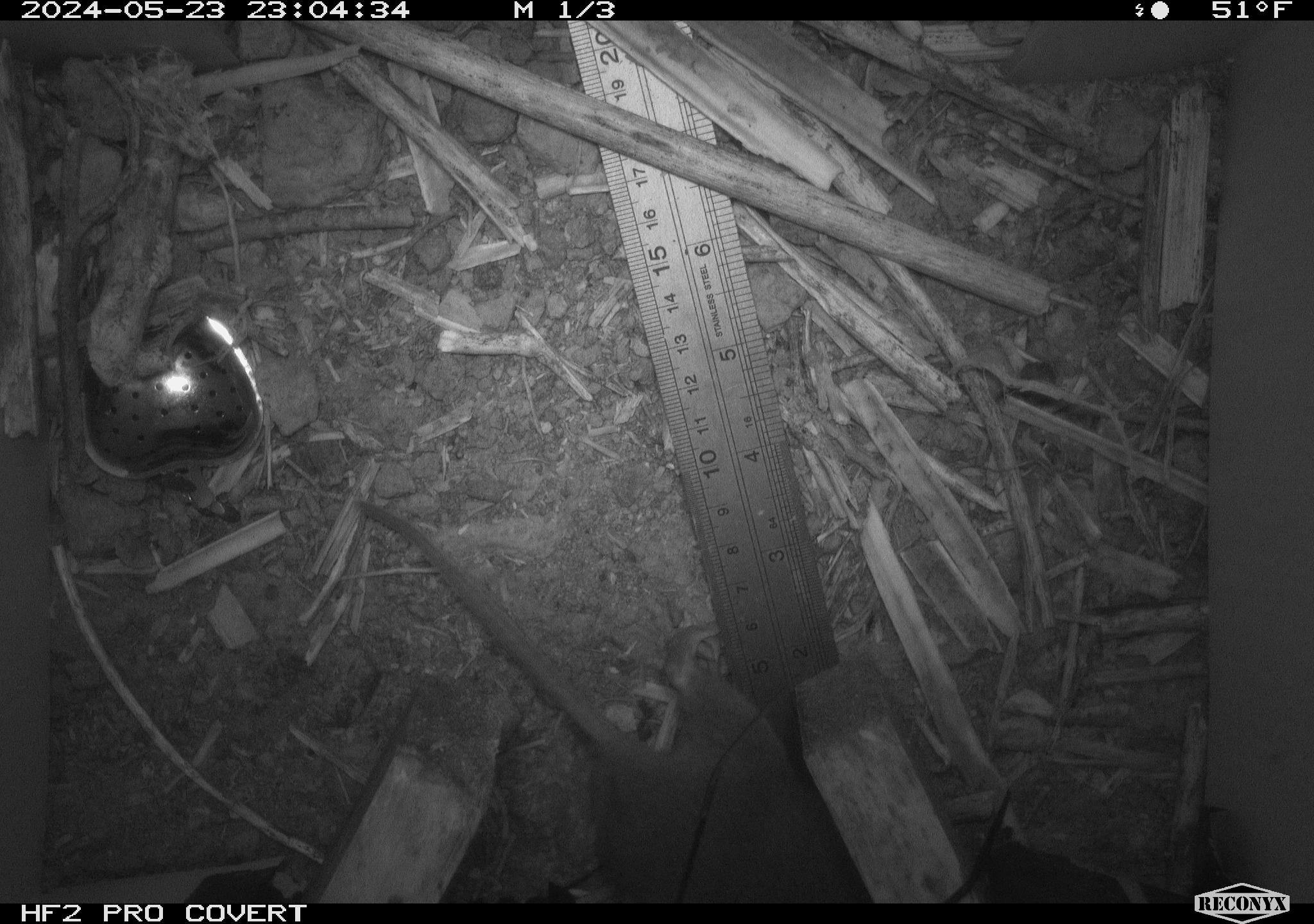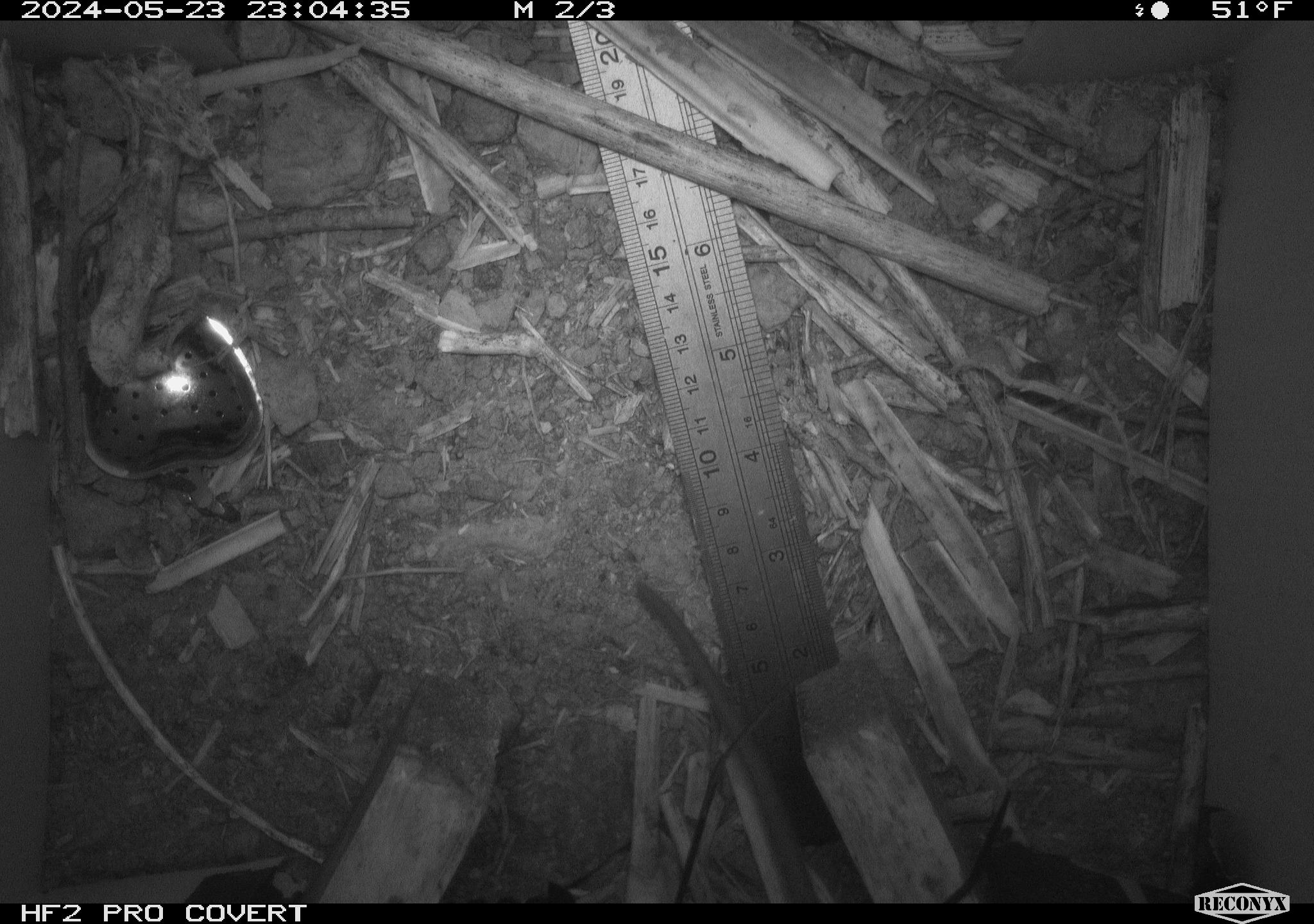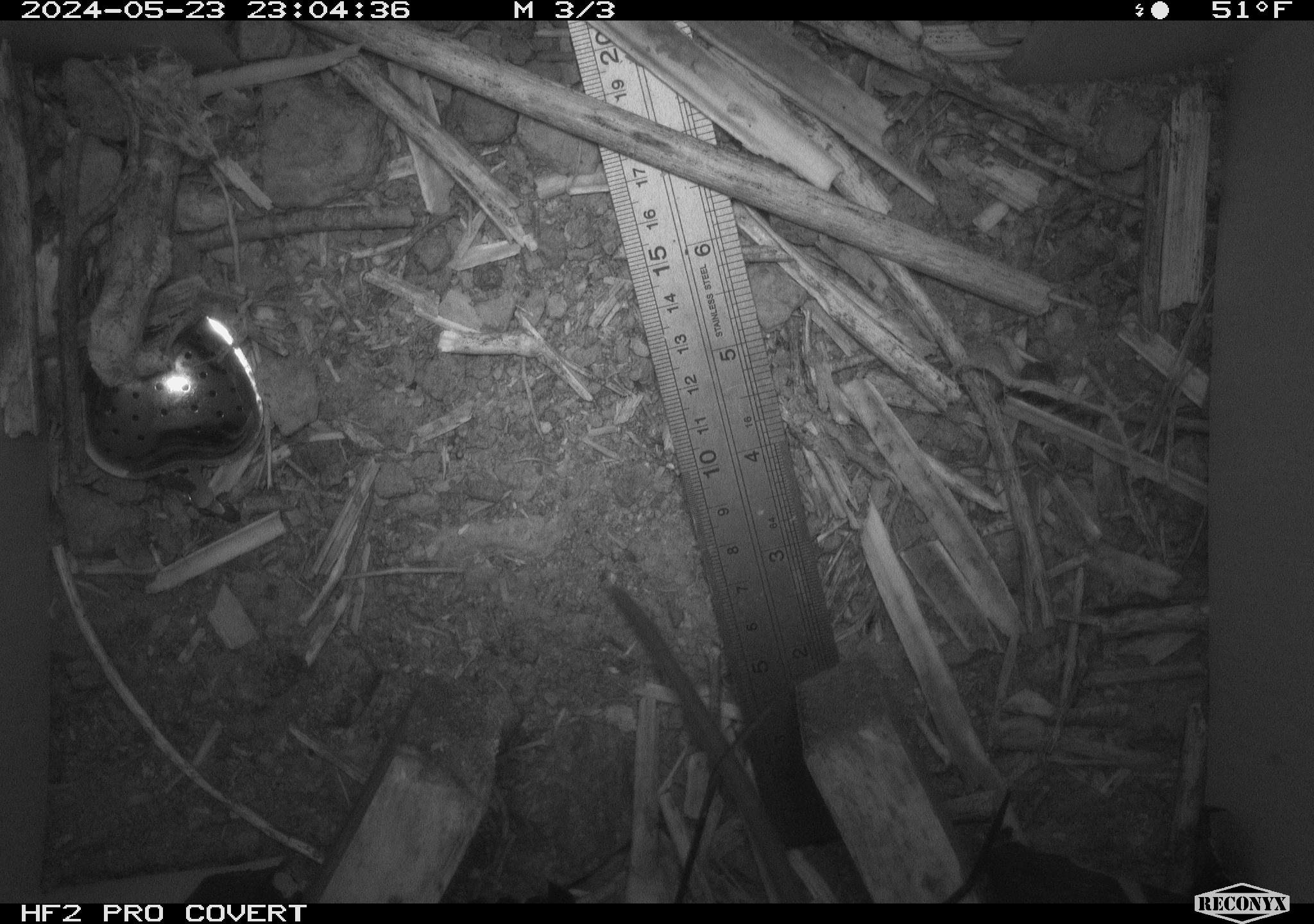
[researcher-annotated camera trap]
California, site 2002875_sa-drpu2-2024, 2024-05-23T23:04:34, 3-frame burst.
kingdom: Animalia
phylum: Chordata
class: Mammalia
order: Rodentia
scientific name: Rodentia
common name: rodent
Rodent (Rodentia).